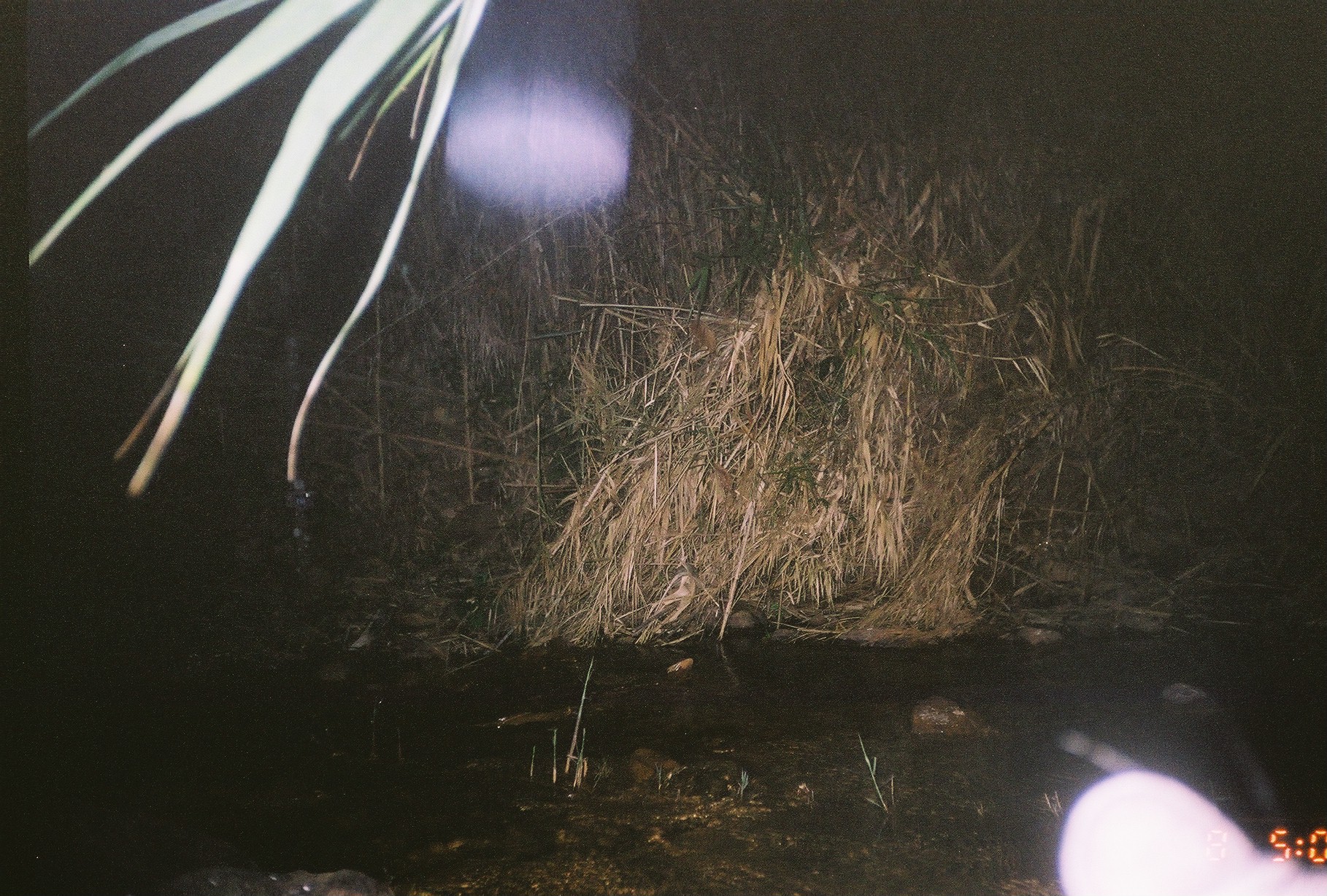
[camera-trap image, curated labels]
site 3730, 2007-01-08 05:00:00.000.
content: unidentified animal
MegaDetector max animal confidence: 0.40